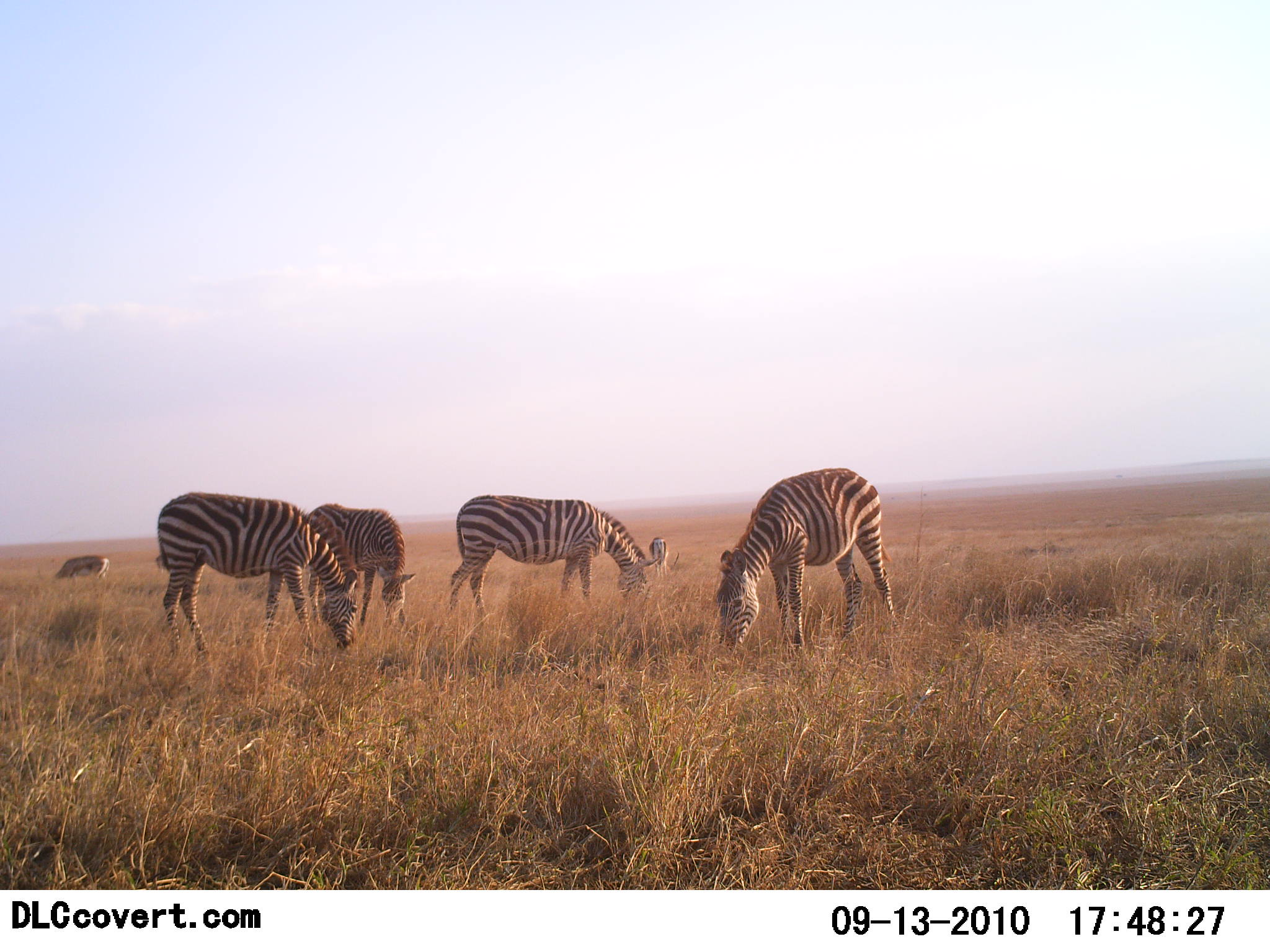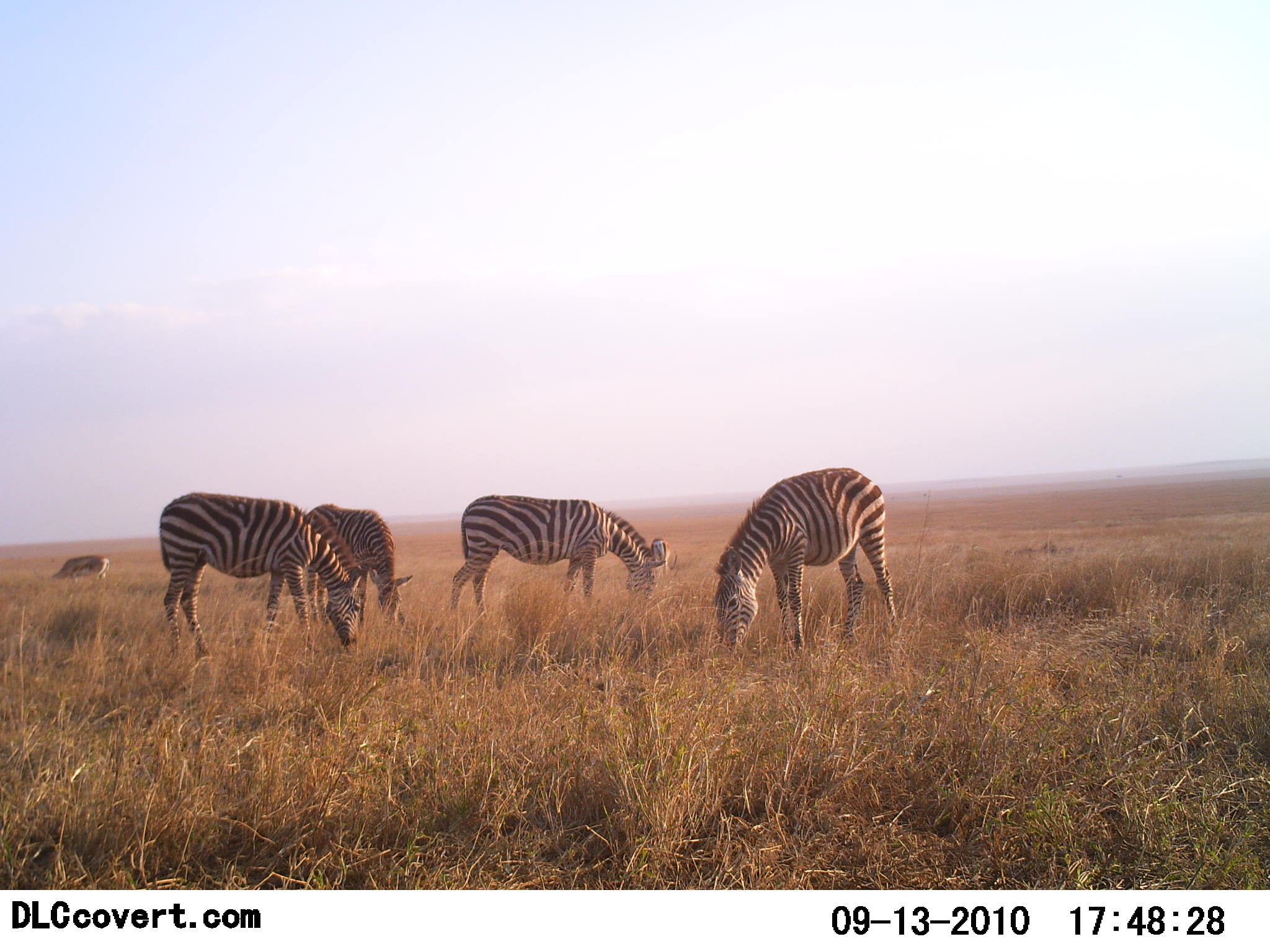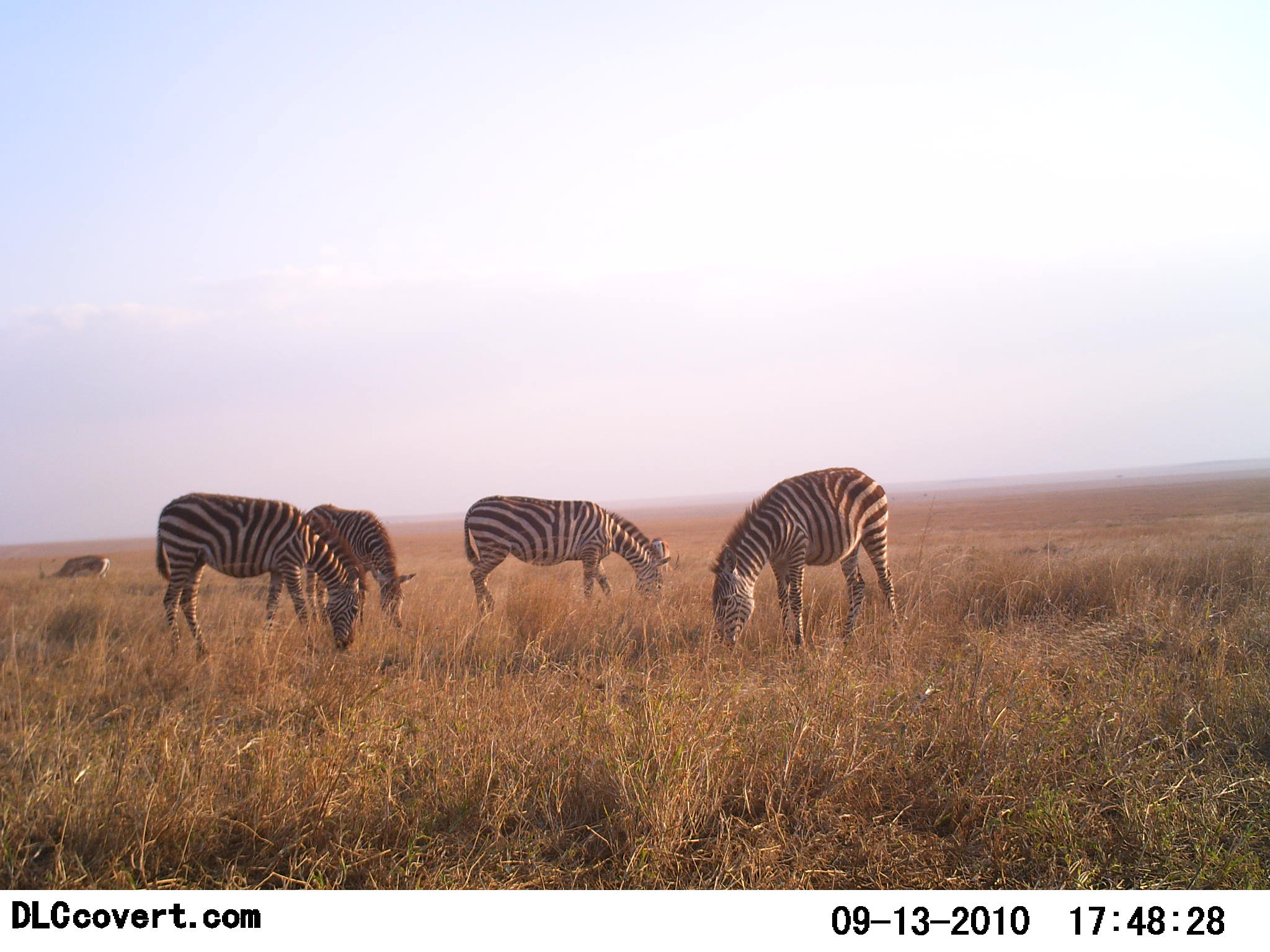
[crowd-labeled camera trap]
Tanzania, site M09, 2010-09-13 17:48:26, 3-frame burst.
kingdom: Animalia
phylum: Chordata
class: Mammalia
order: Artiodactyla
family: Bovidae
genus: Eudorcas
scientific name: Eudorcas thomsonii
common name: thomson's gazelle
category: gazellethomsons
Gazellethomsons (thomson's gazelle) (Eudorcas thomsonii), count 1. Behavior (volunteer vote fractions): standing 25%, resting 0%, moving 6%, interacting 0%. Young present (vote fraction): 0%. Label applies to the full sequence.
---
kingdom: Animalia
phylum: Chordata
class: Mammalia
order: Perissodactyla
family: Equidae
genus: Equus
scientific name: Equus quagga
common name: plains zebra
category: zebra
Zebra (plains zebra) (Equus quagga), count 4. Behavior (volunteer vote fractions): standing 24%, resting 0%, moving 0%, interacting 0%. Young present (vote fraction): 0%. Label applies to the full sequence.